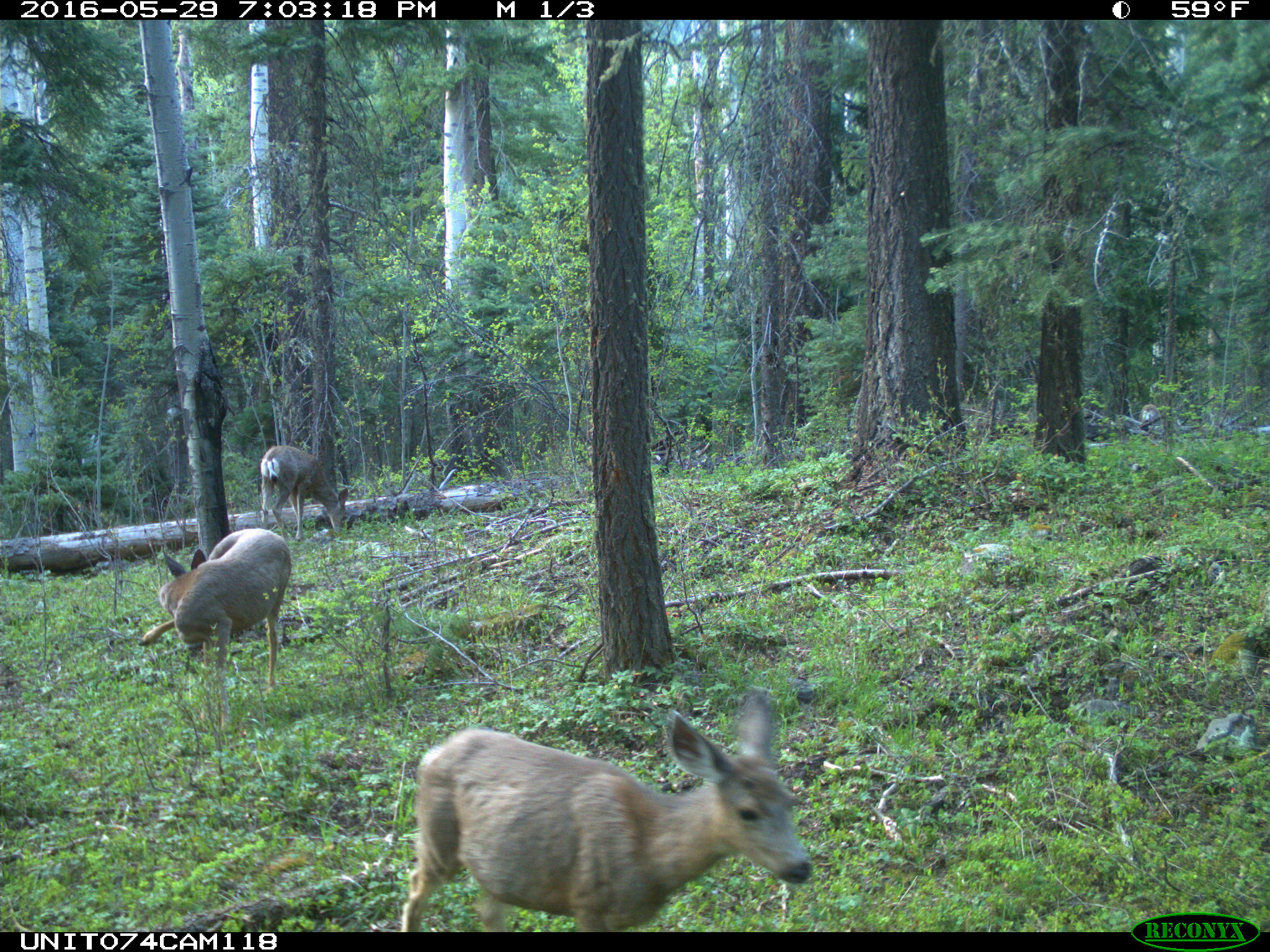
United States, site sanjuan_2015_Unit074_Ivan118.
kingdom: Animalia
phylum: Chordata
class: Mammalia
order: Artiodactyla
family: Cervidae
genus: Odocoileus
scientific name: Odocoileus hemionus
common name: mule deer